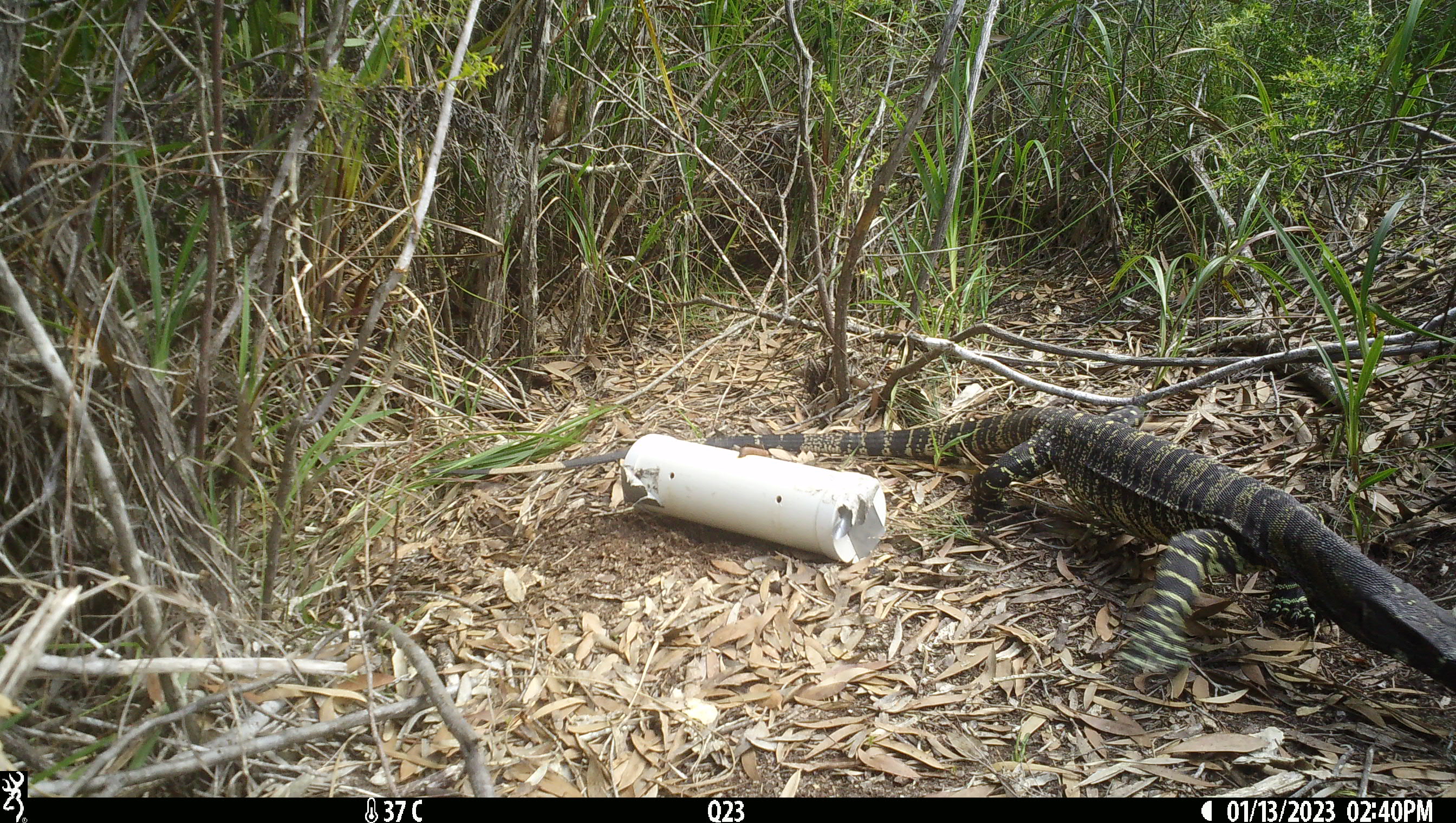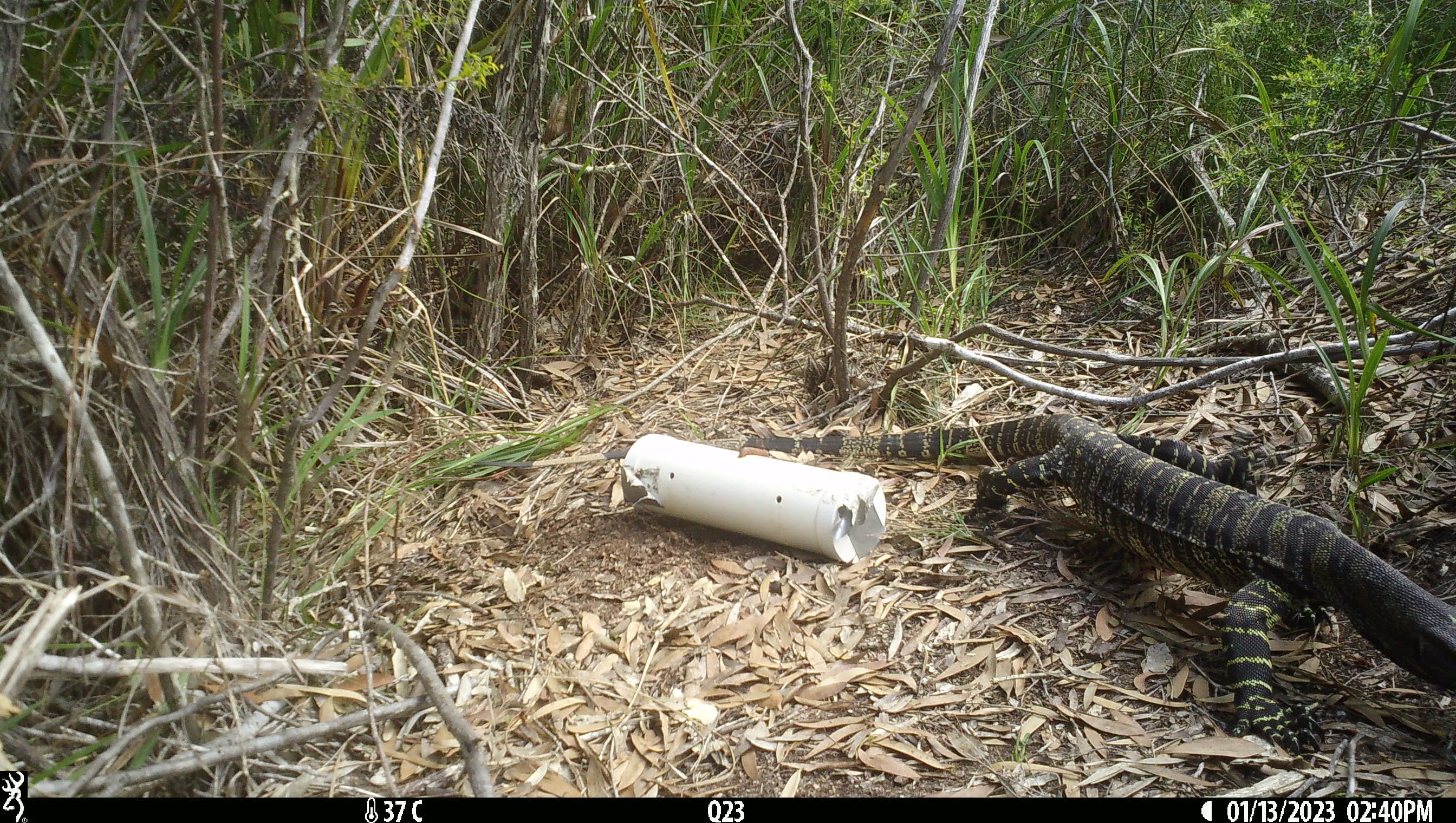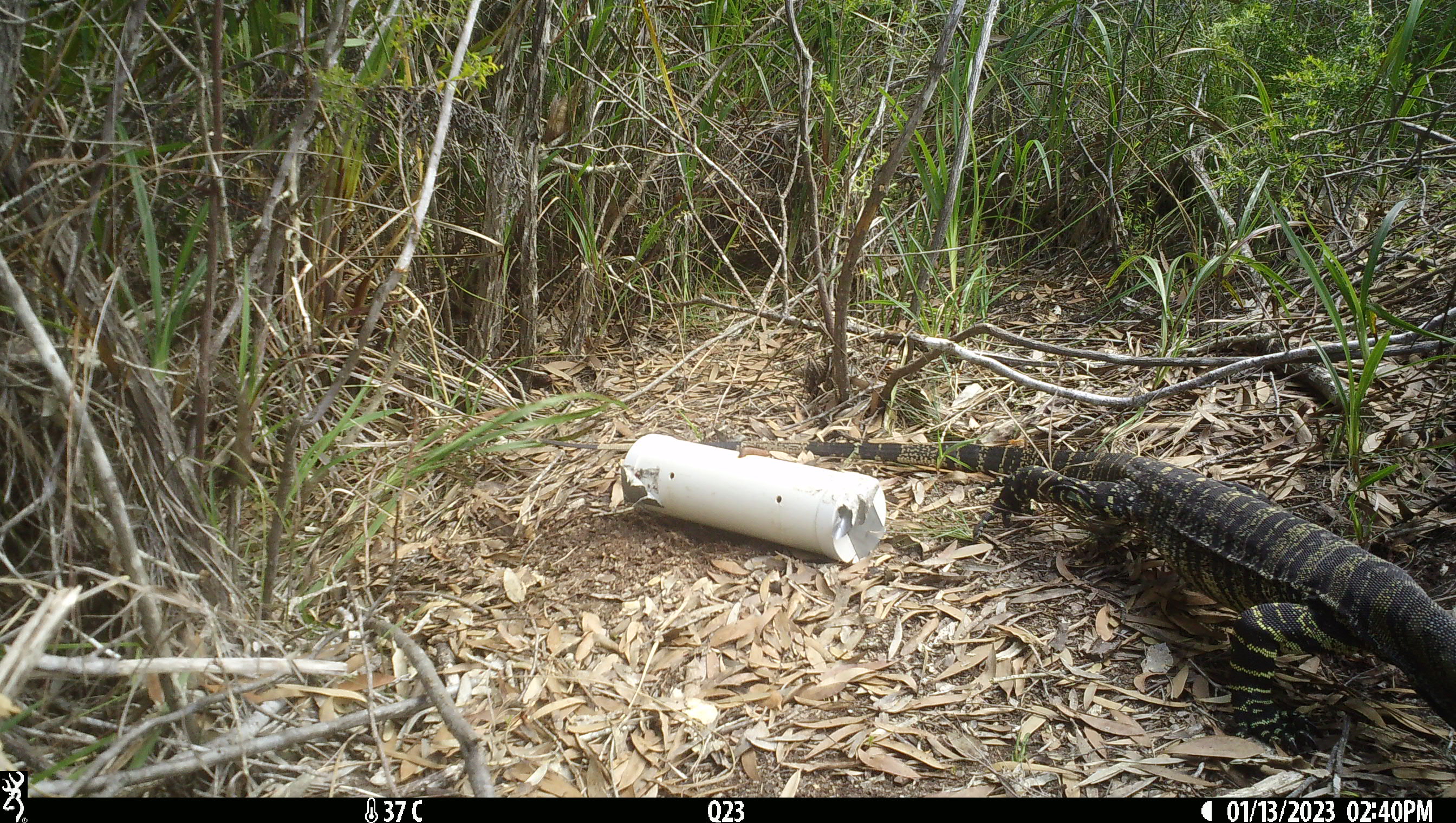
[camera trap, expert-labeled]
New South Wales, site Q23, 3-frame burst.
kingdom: Animalia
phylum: Chordata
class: Reptilia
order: Squamata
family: Varanidae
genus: Varanus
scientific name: Varanus varius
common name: lace monitor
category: goanna